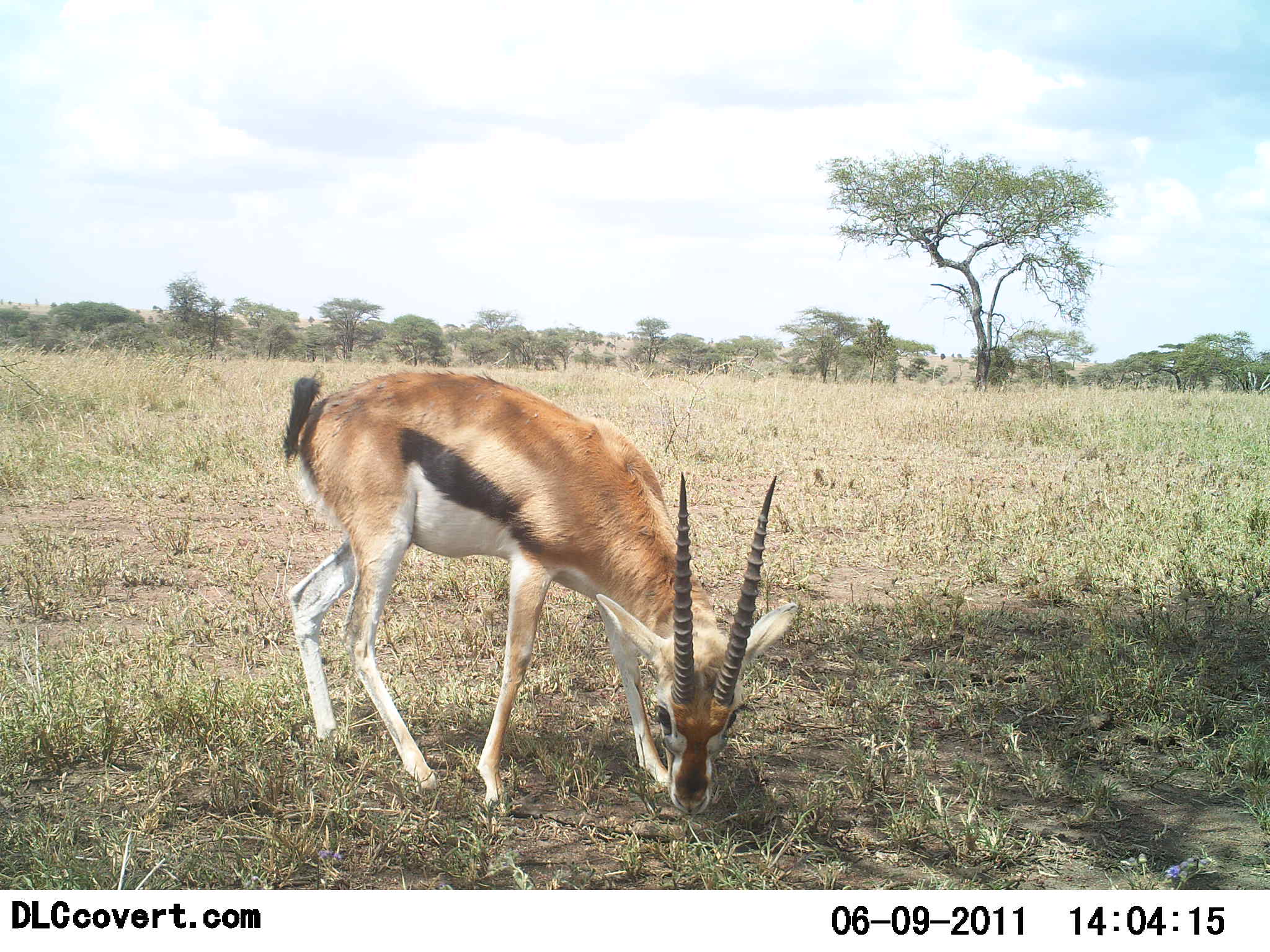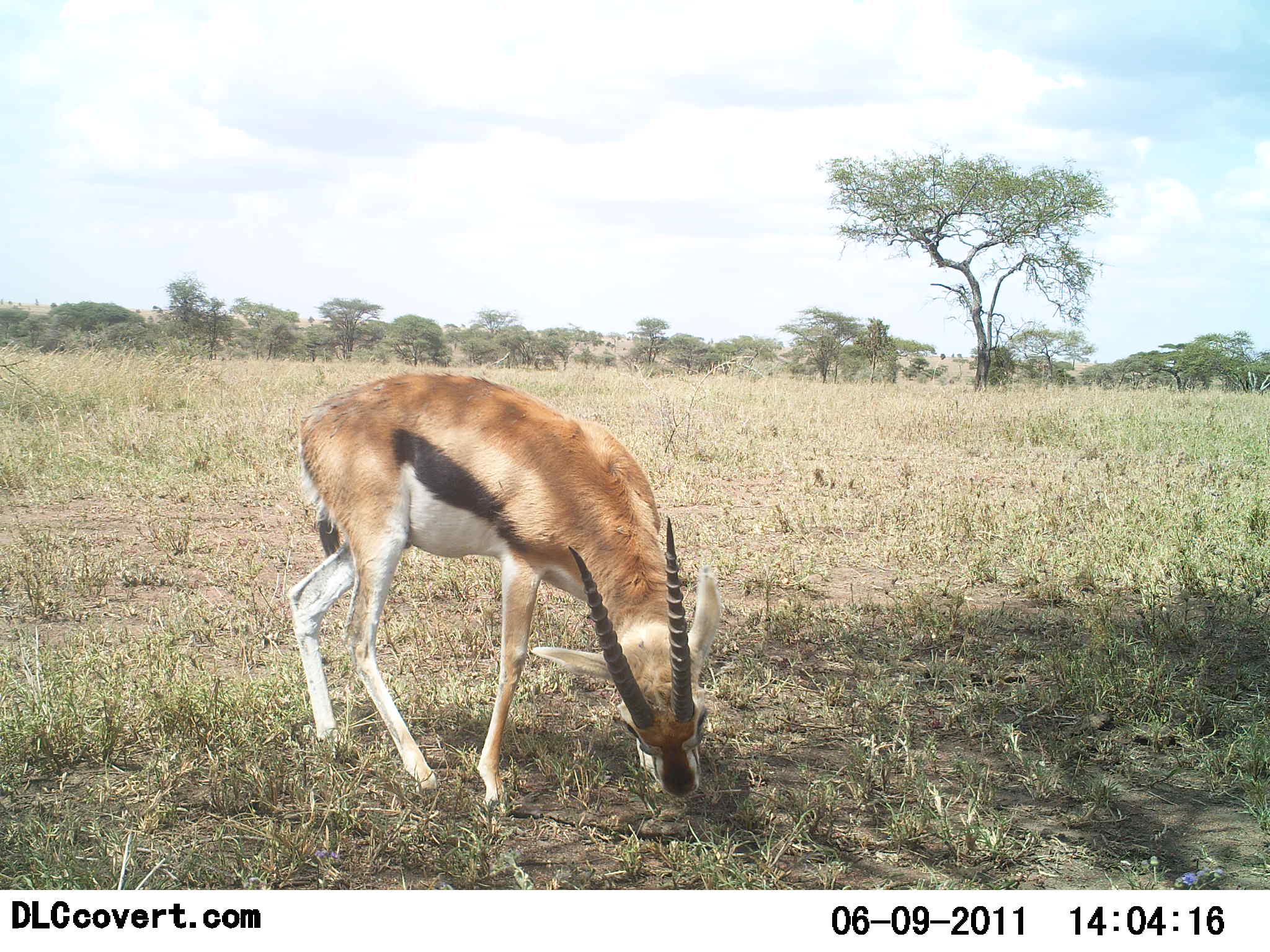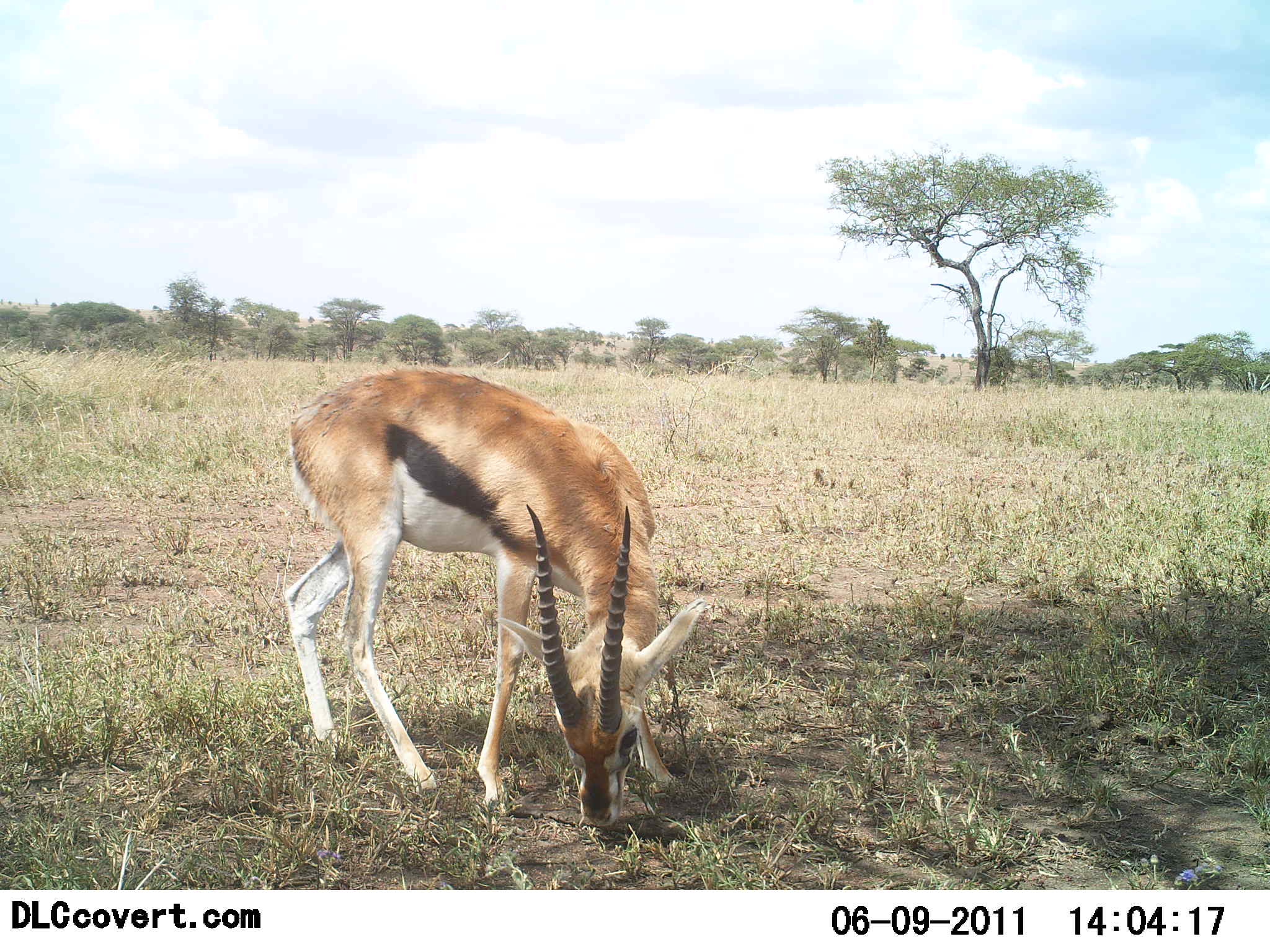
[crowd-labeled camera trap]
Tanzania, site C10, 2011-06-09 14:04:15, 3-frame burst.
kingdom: Animalia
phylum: Chordata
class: Mammalia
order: Artiodactyla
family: Bovidae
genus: Eudorcas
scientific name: Eudorcas thomsonii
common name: thomson's gazelle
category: gazellethomsons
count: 1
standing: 15%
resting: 0%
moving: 0%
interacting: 0%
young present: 0%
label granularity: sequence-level